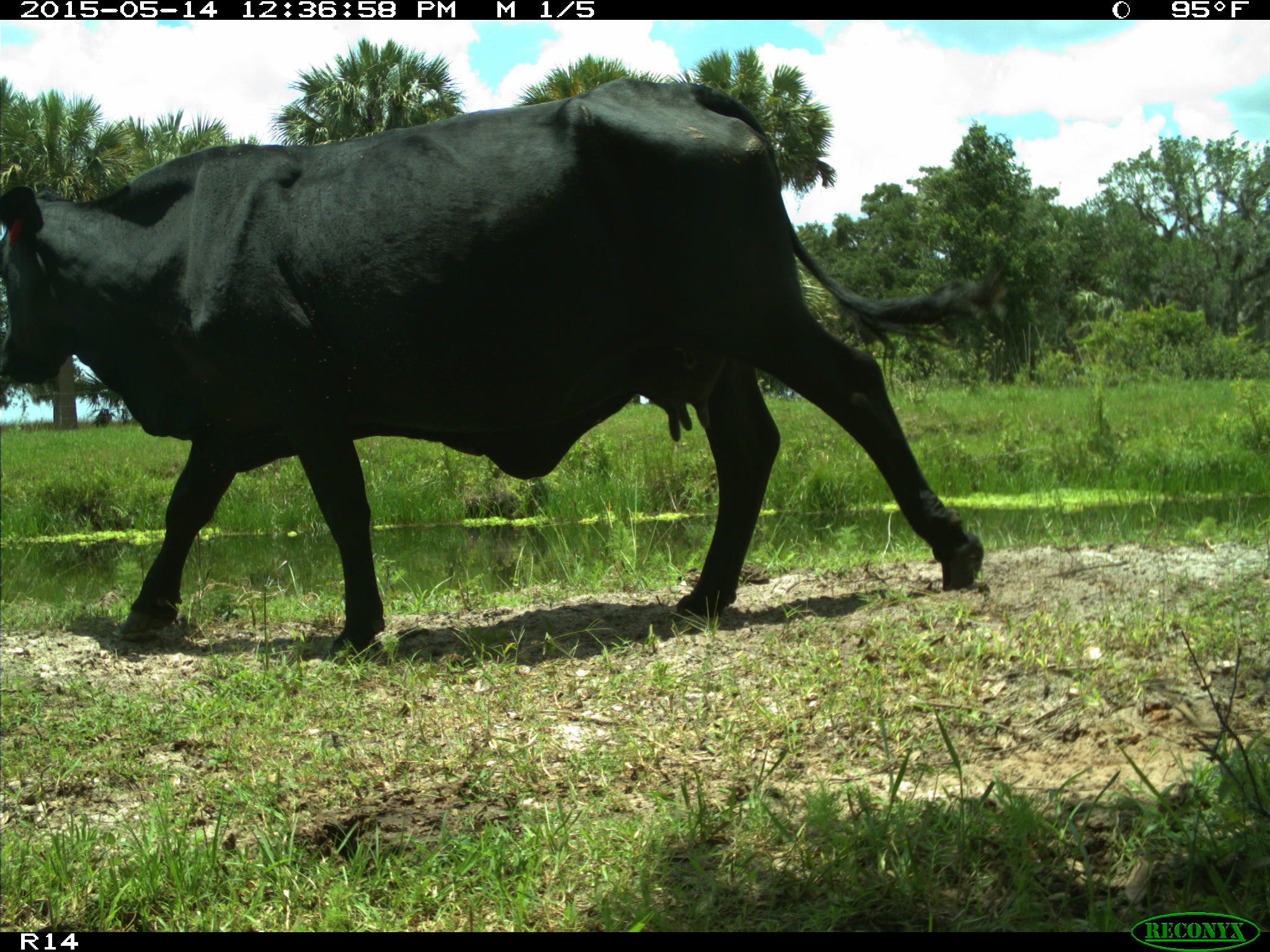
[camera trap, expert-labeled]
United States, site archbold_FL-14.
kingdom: Animalia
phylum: Chordata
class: Mammalia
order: Artiodactyla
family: Bovidae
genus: Bos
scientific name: Bos taurus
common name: domestic cow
Bos taurus (domestic cow).